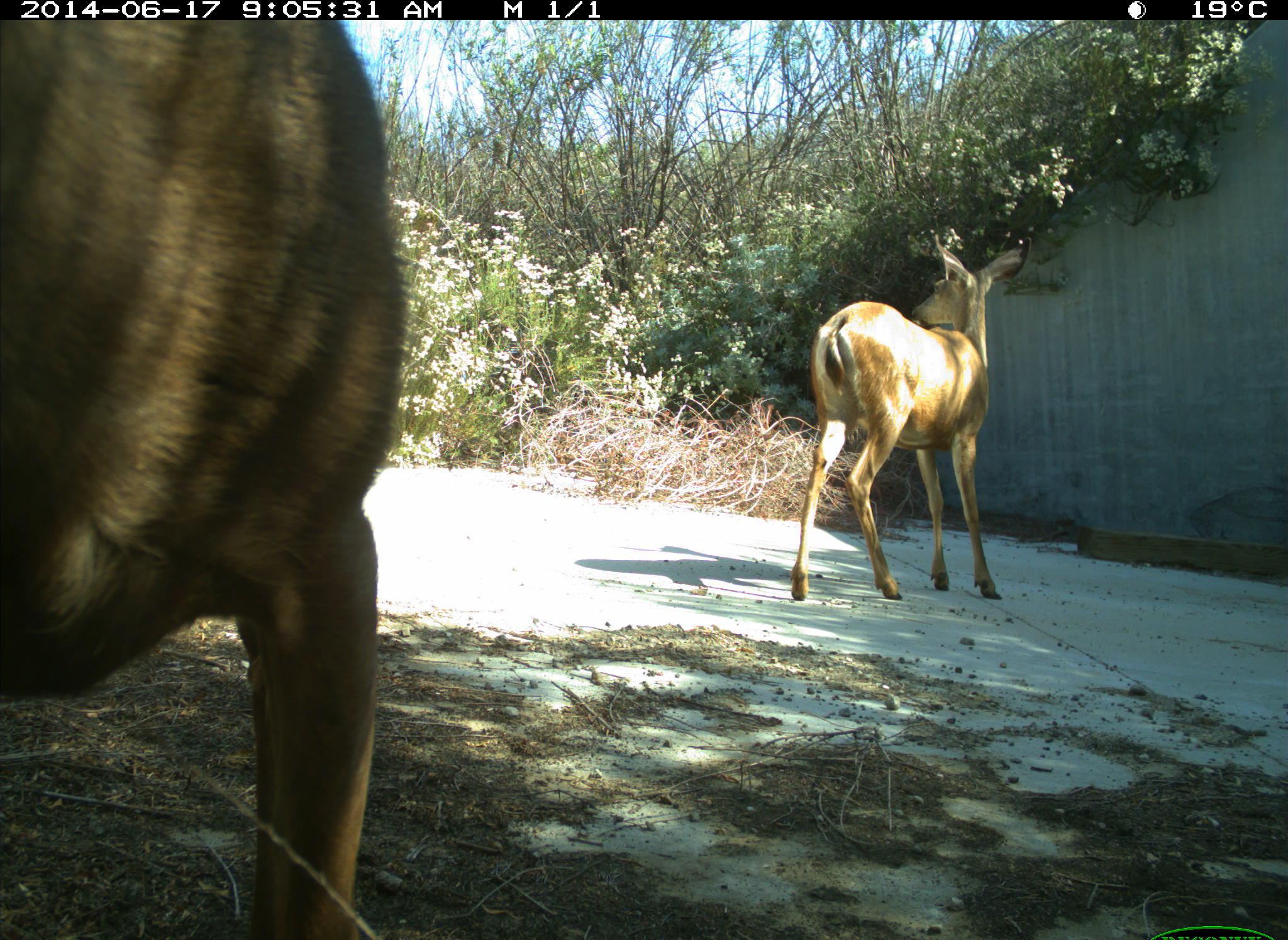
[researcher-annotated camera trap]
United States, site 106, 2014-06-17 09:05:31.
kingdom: Animalia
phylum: Chordata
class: Mammalia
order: Artiodactyla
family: Cervidae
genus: Odocoileus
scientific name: Odocoileus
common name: deer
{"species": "deer (Odocoileus)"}